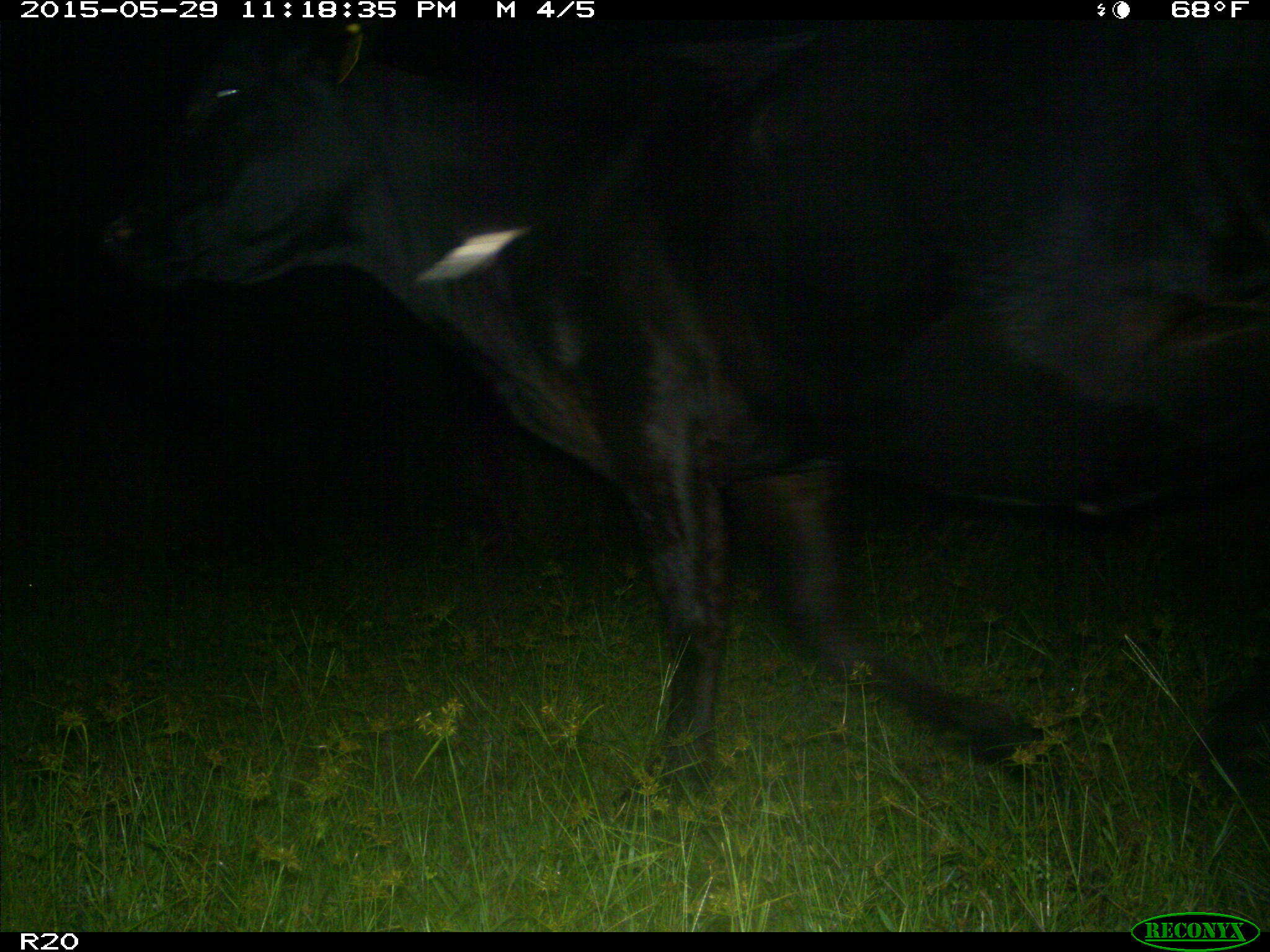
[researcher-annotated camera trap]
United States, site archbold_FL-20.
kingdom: Animalia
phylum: Chordata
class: Mammalia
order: Artiodactyla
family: Bovidae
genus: Bos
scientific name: Bos taurus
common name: domestic cow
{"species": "Bos taurus (domestic cow)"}